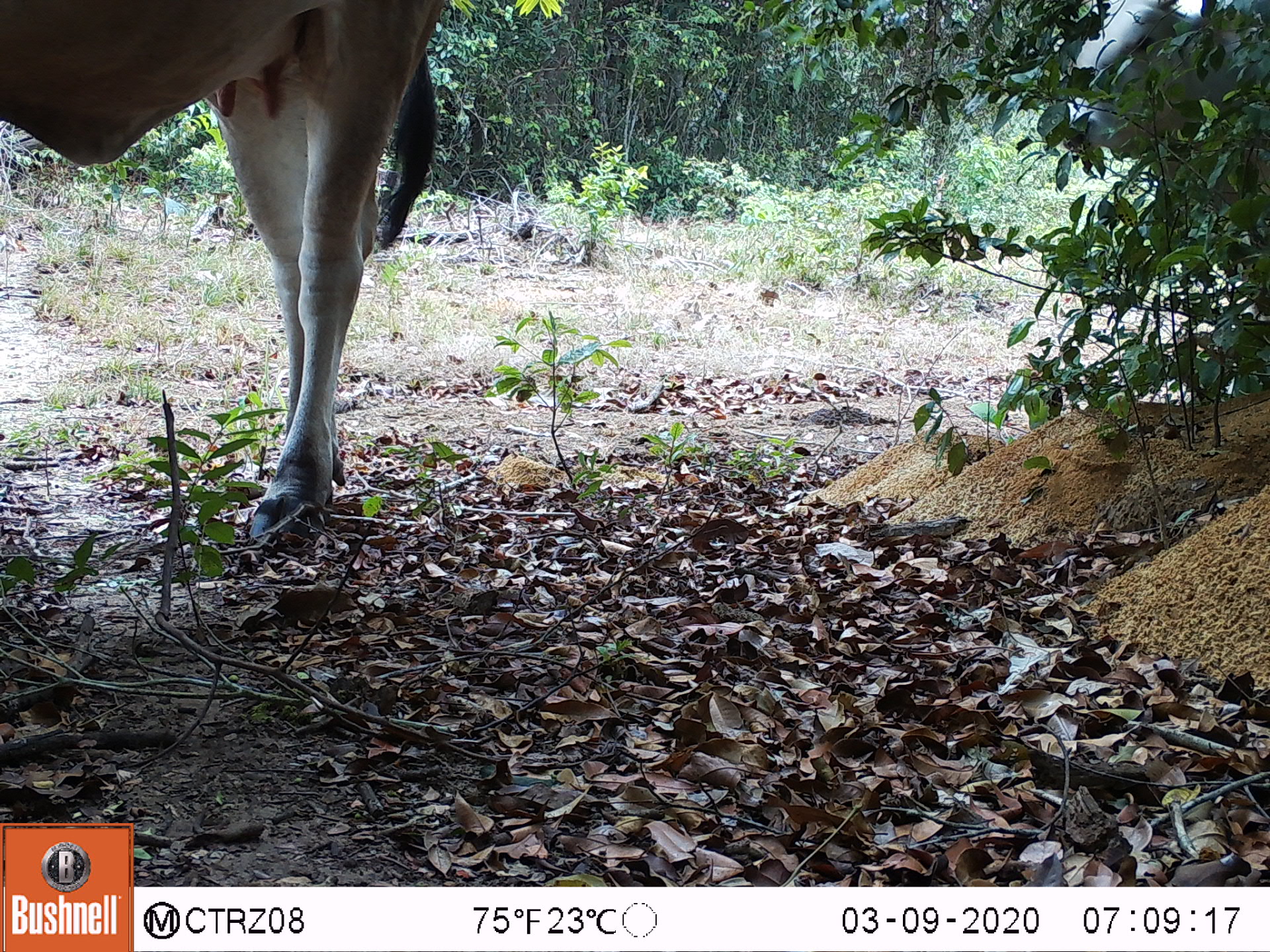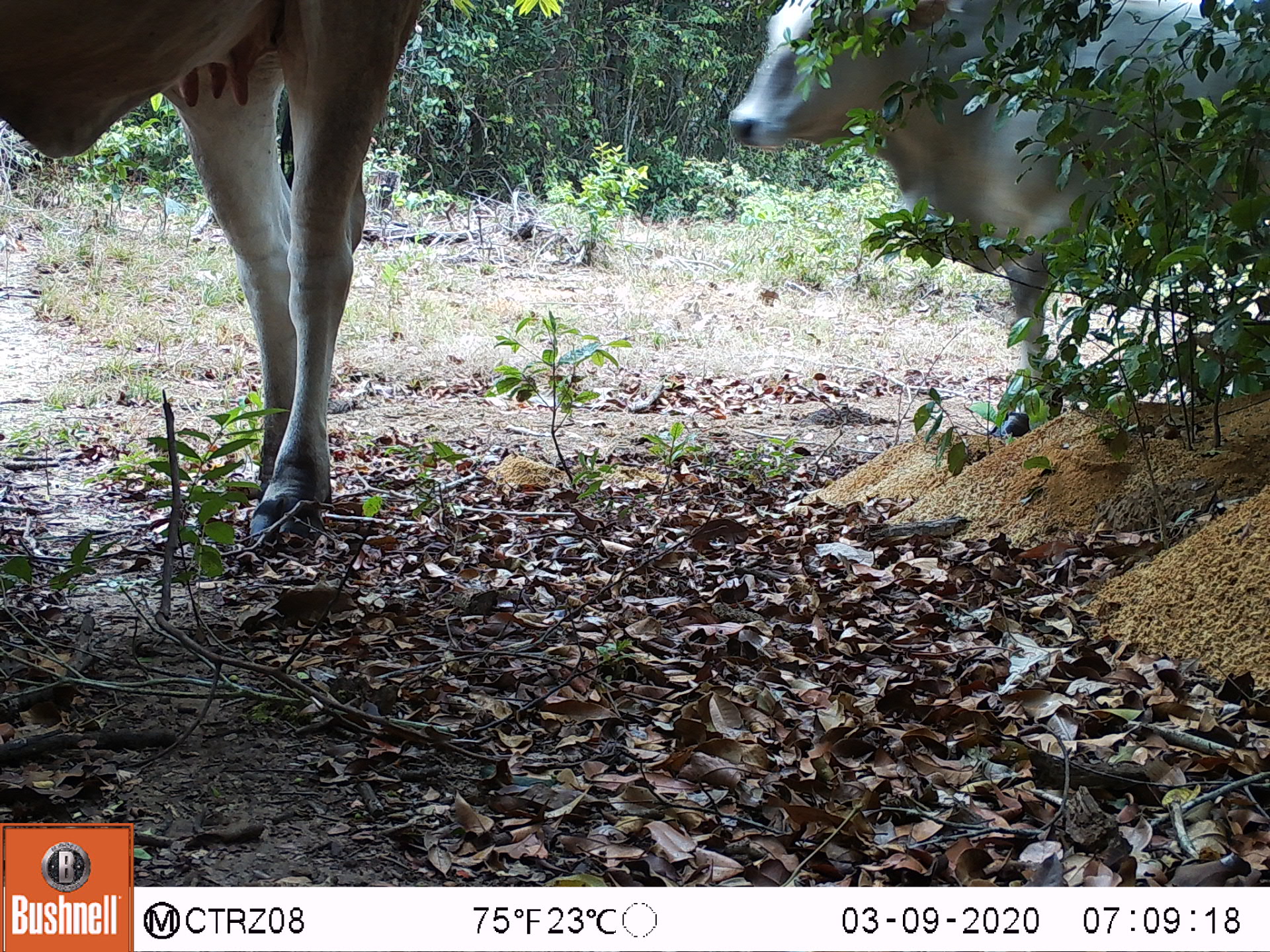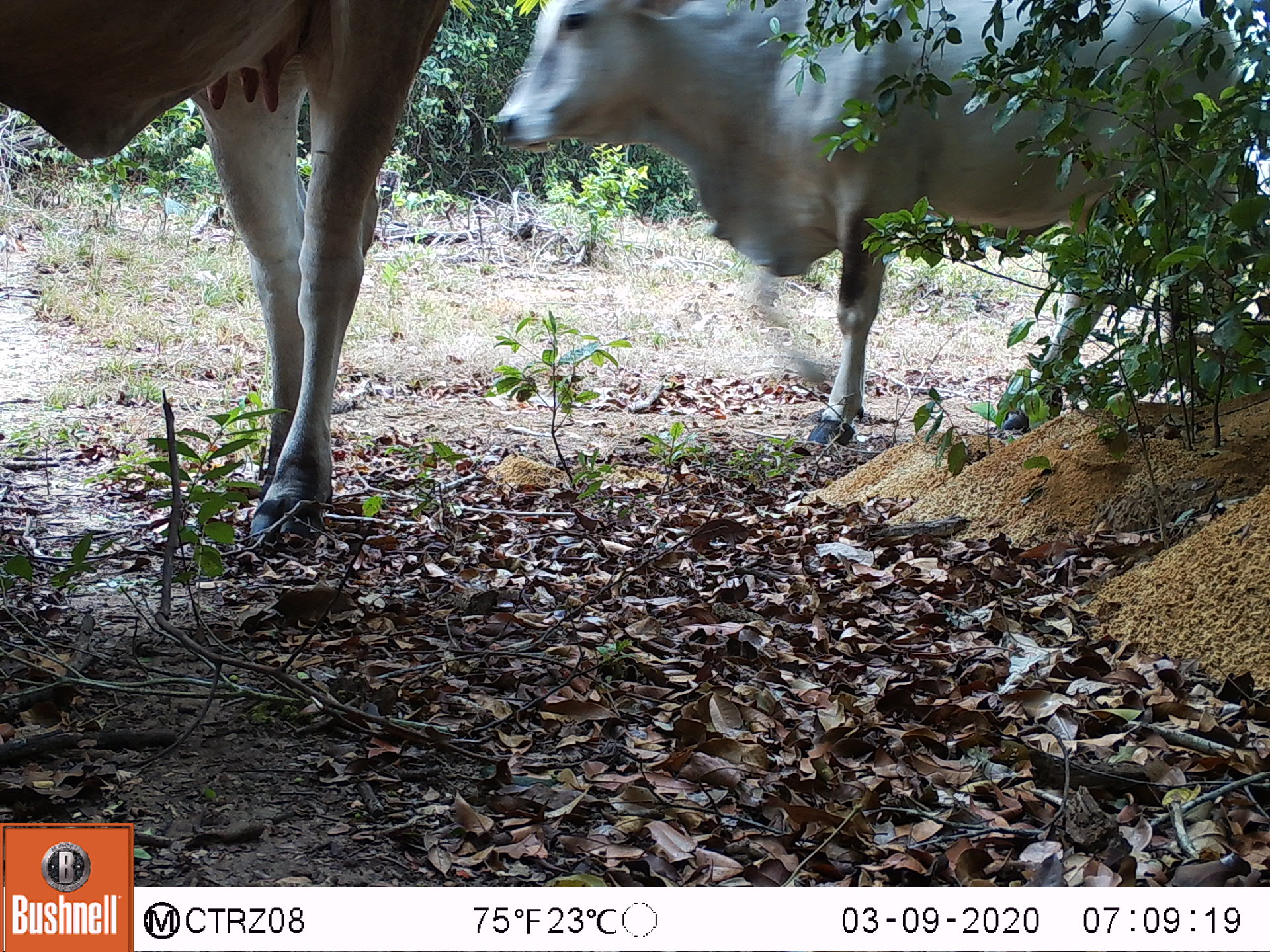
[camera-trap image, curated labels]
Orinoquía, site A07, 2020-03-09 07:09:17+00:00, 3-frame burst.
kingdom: Animalia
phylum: Chordata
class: Mammalia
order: Artiodactyla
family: Bovidae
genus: Bos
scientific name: Bos taurus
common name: cow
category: cattle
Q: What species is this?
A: Cattle (cow) (Bos taurus).